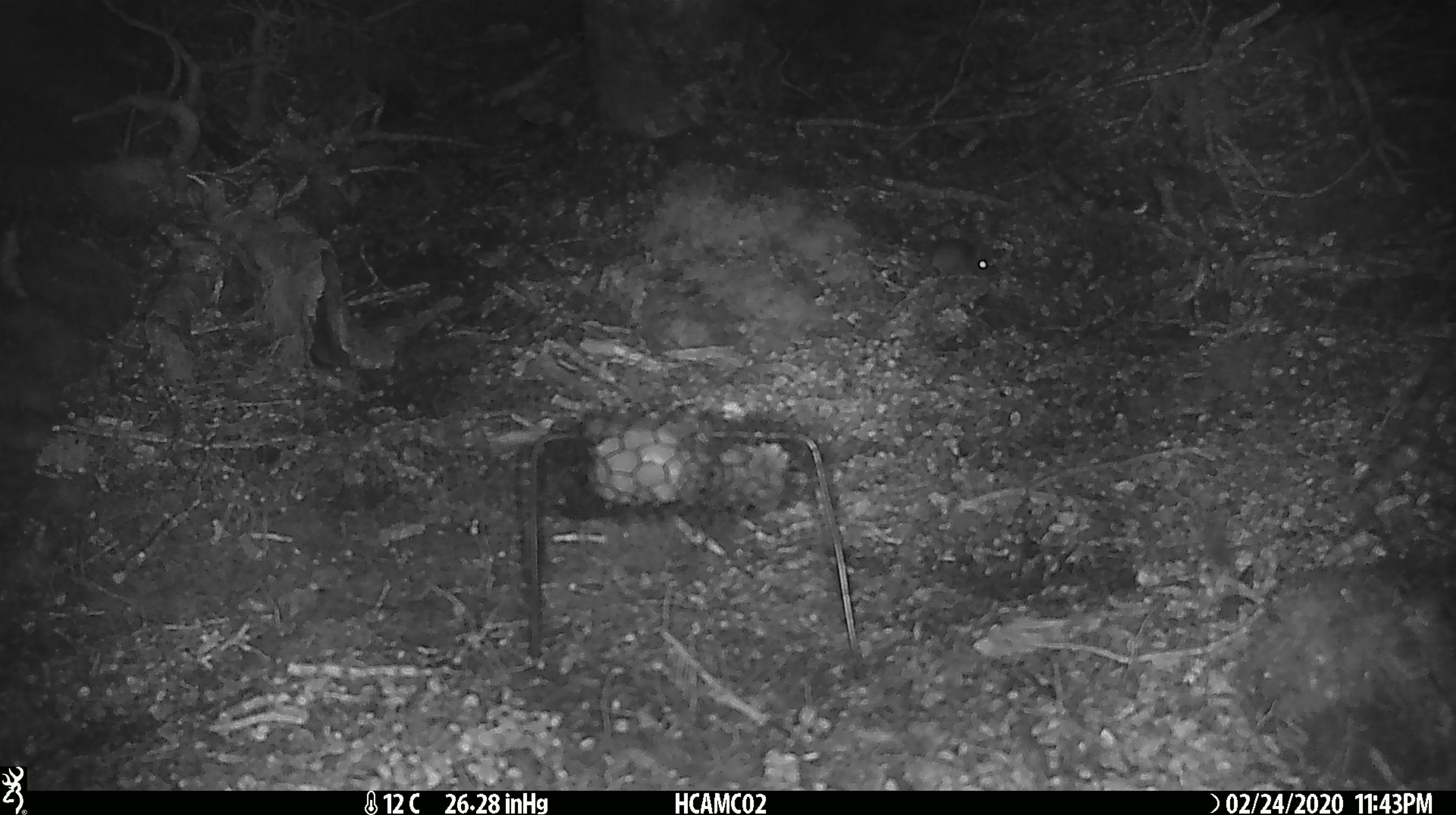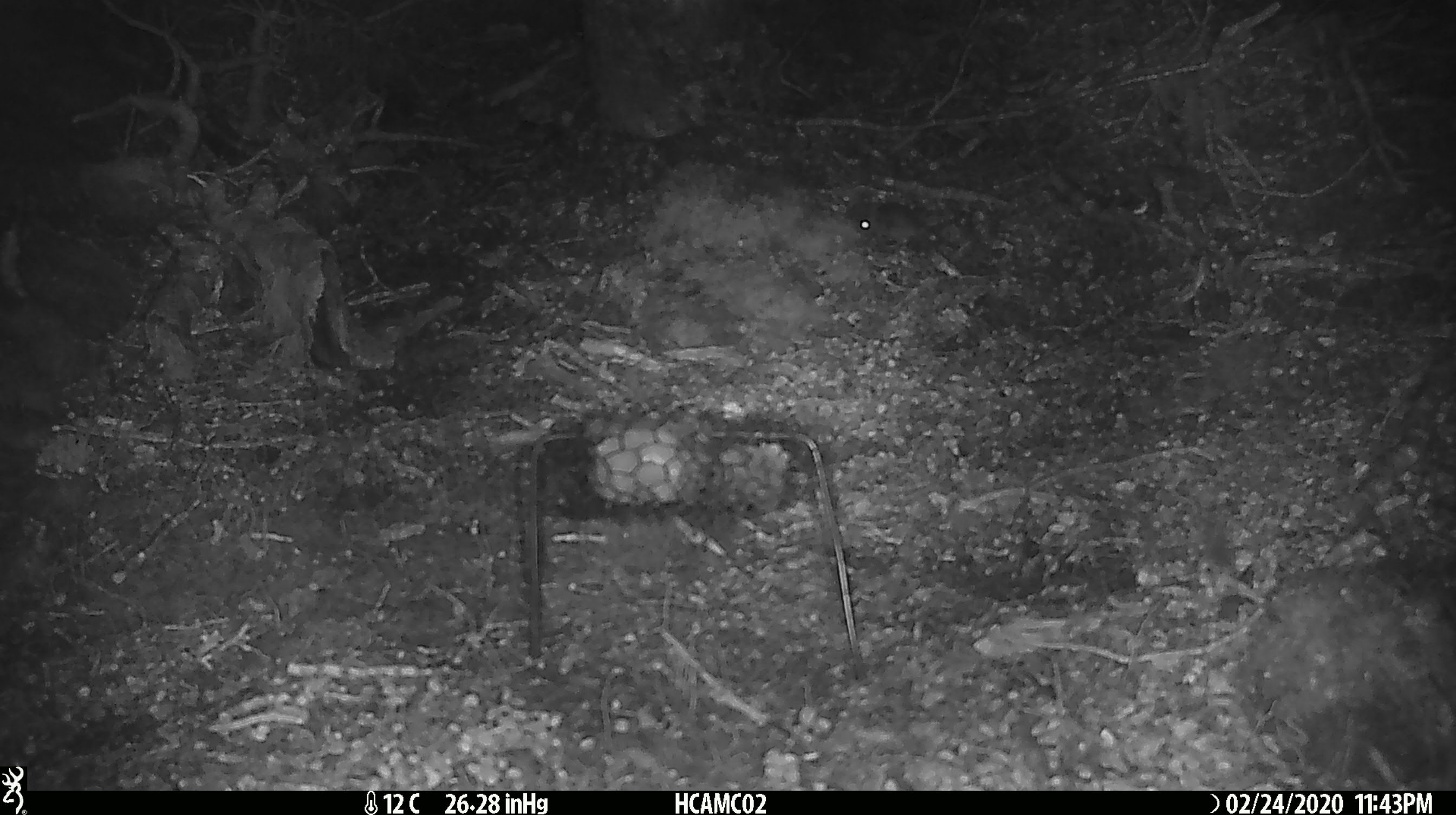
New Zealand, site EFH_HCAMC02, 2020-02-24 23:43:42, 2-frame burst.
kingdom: Animalia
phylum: Chordata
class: Mammalia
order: Rodentia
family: Muridae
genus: Mus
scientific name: Mus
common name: mouse